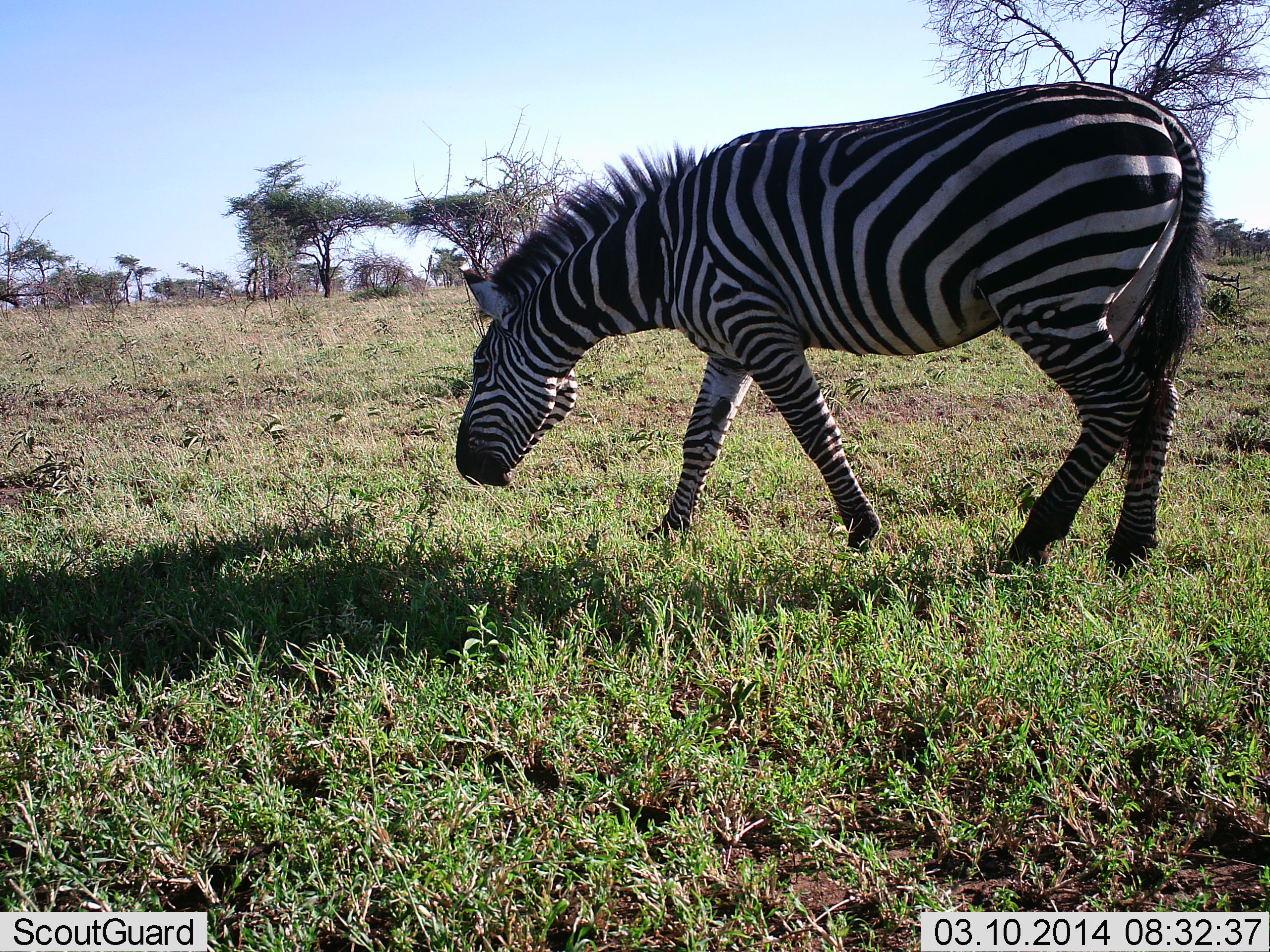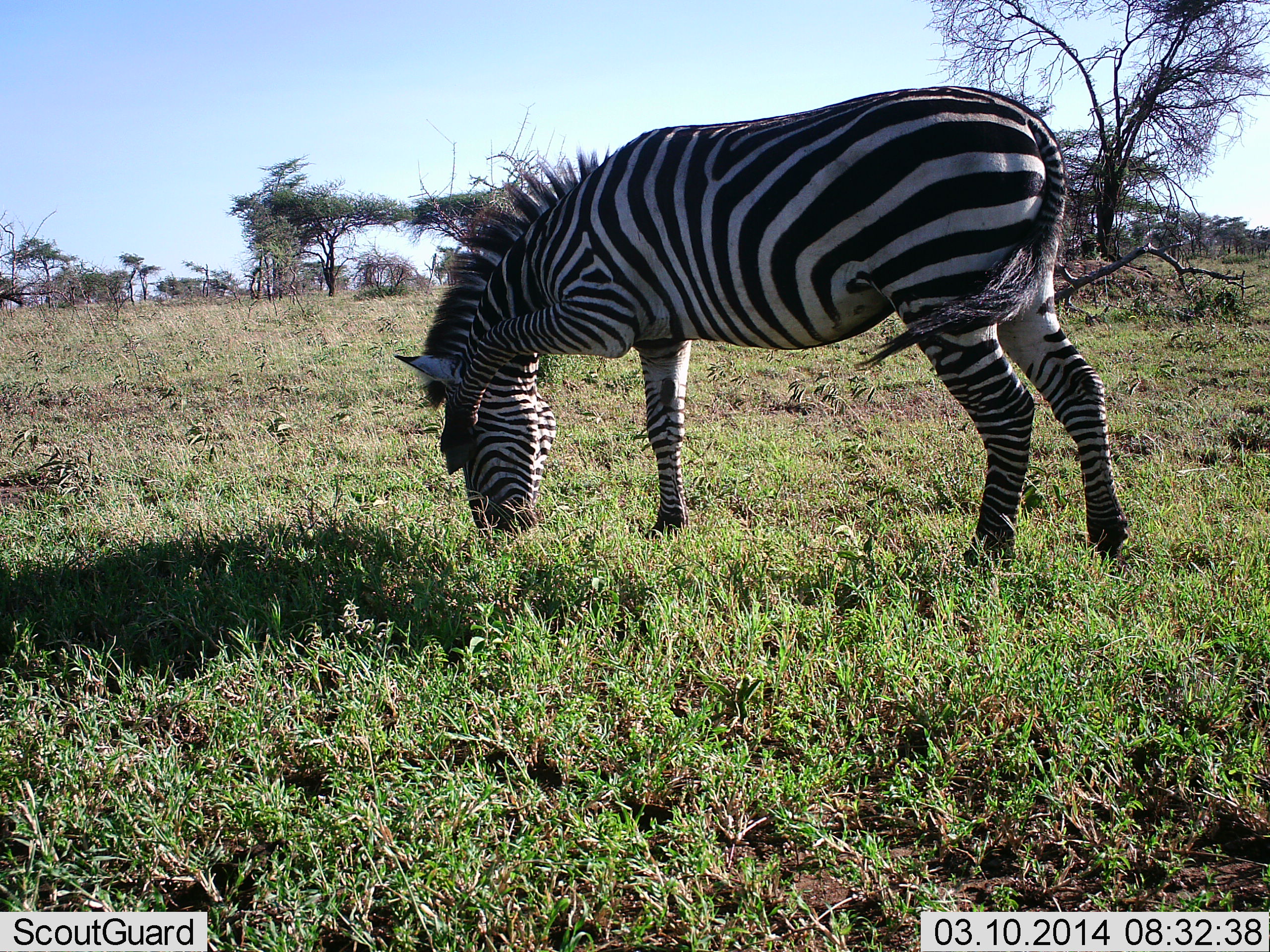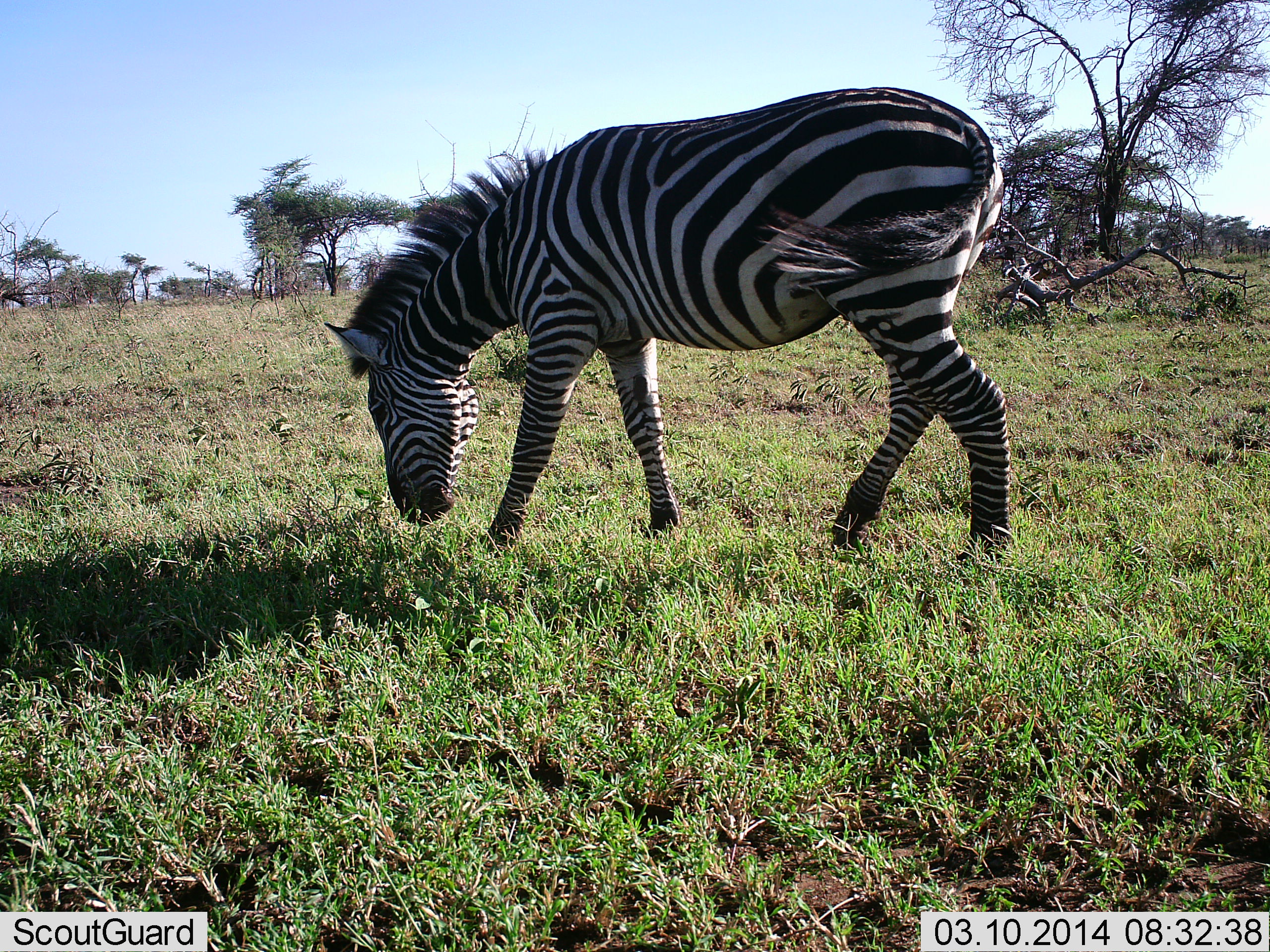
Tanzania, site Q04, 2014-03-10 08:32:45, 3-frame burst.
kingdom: Animalia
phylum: Chordata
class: Mammalia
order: Perissodactyla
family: Equidae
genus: Equus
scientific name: Equus quagga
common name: plains zebra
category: zebra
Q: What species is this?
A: Zebra (plains zebra) (Equus quagga).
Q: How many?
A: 1.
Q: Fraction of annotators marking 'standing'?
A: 7%.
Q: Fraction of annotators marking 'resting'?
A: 0%.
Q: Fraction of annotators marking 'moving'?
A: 45%.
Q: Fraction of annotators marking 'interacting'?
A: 3%.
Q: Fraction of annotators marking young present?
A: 0%.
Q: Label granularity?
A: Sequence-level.